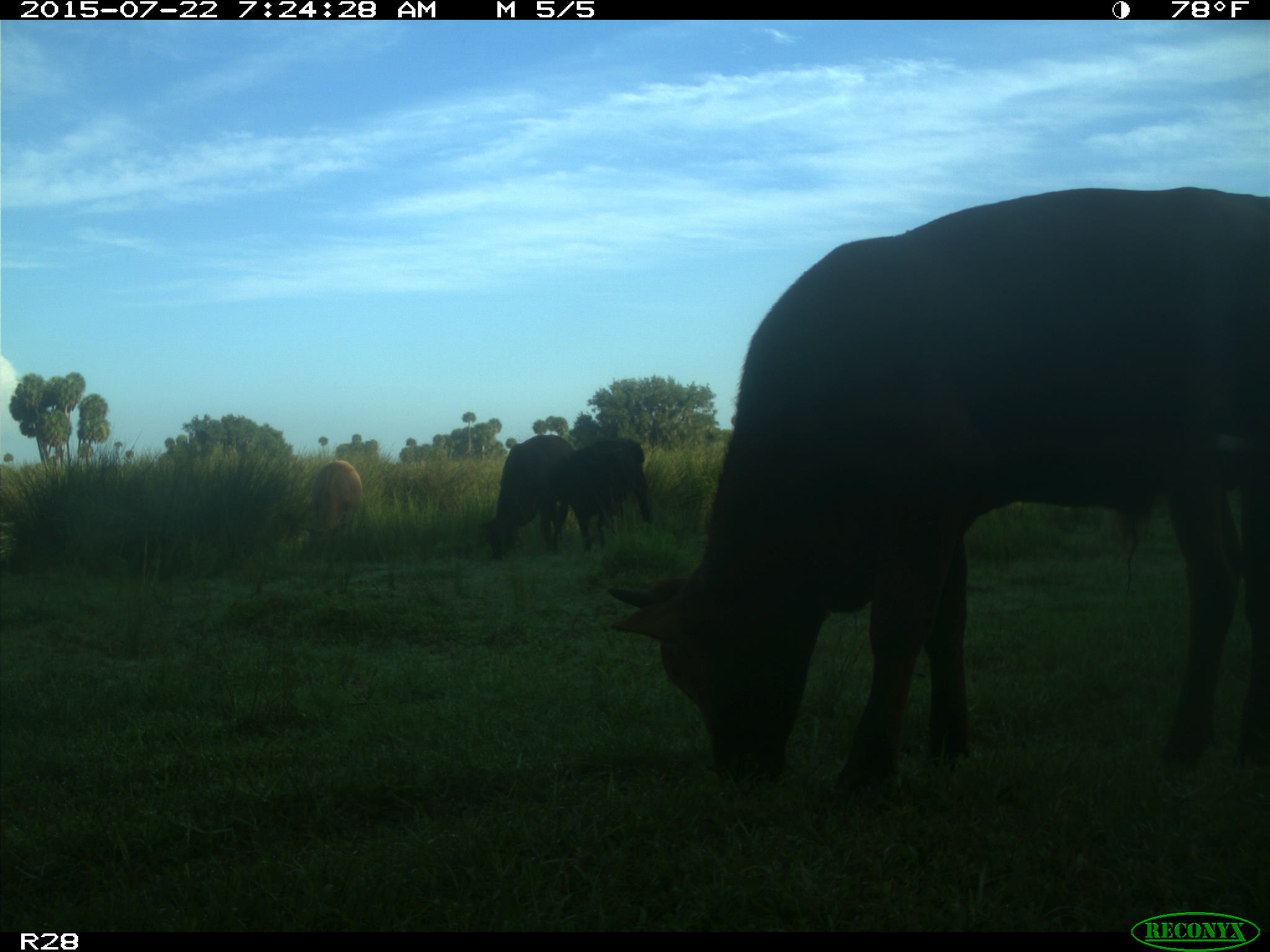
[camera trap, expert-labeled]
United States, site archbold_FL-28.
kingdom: Animalia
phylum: Chordata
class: Mammalia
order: Artiodactyla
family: Bovidae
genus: Bos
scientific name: Bos taurus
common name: domestic cow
Bos taurus (domestic cow).